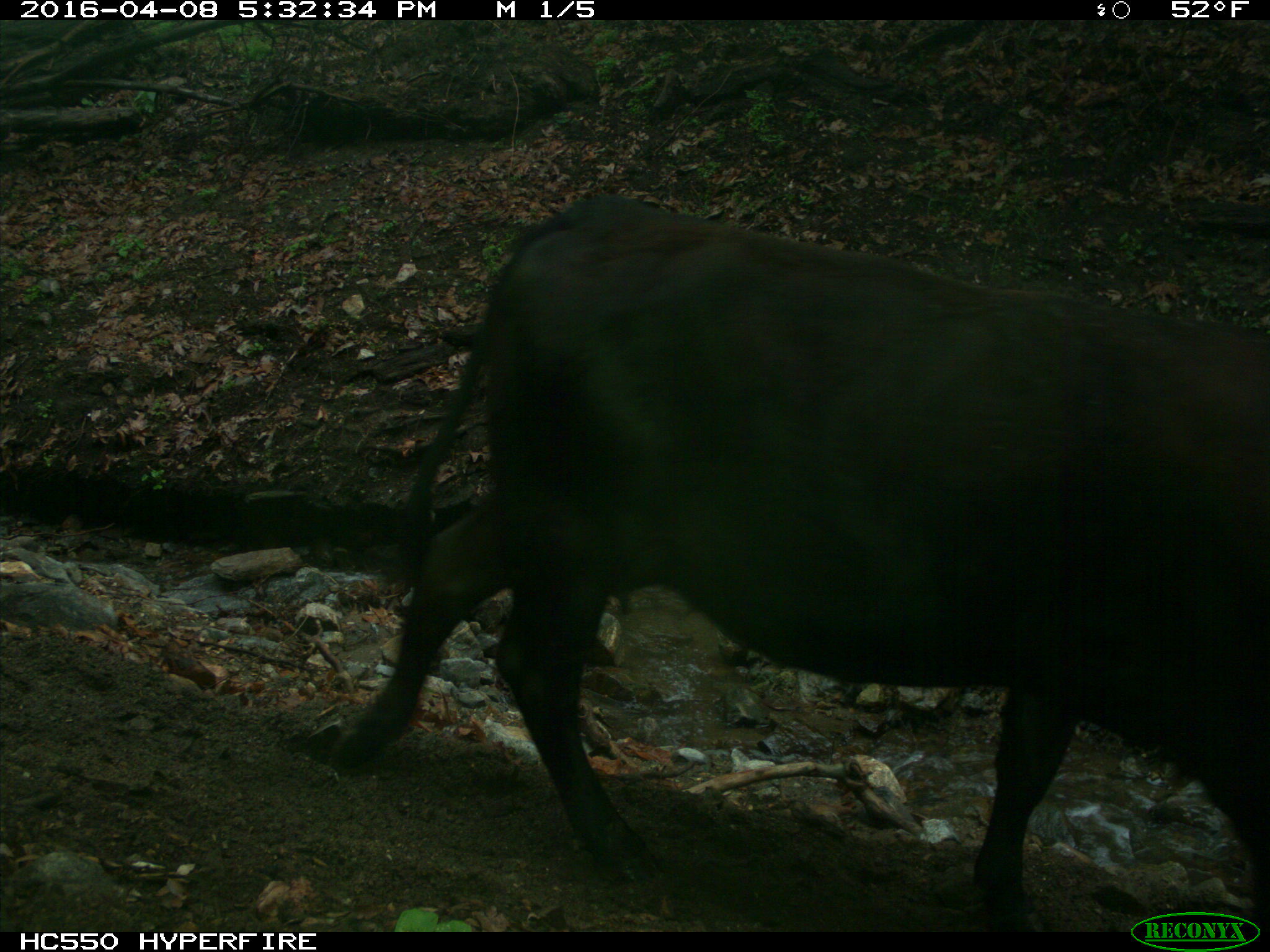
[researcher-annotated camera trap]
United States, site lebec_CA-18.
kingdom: Animalia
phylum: Chordata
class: Mammalia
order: Artiodactyla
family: Bovidae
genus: Bos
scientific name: Bos taurus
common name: domestic cow